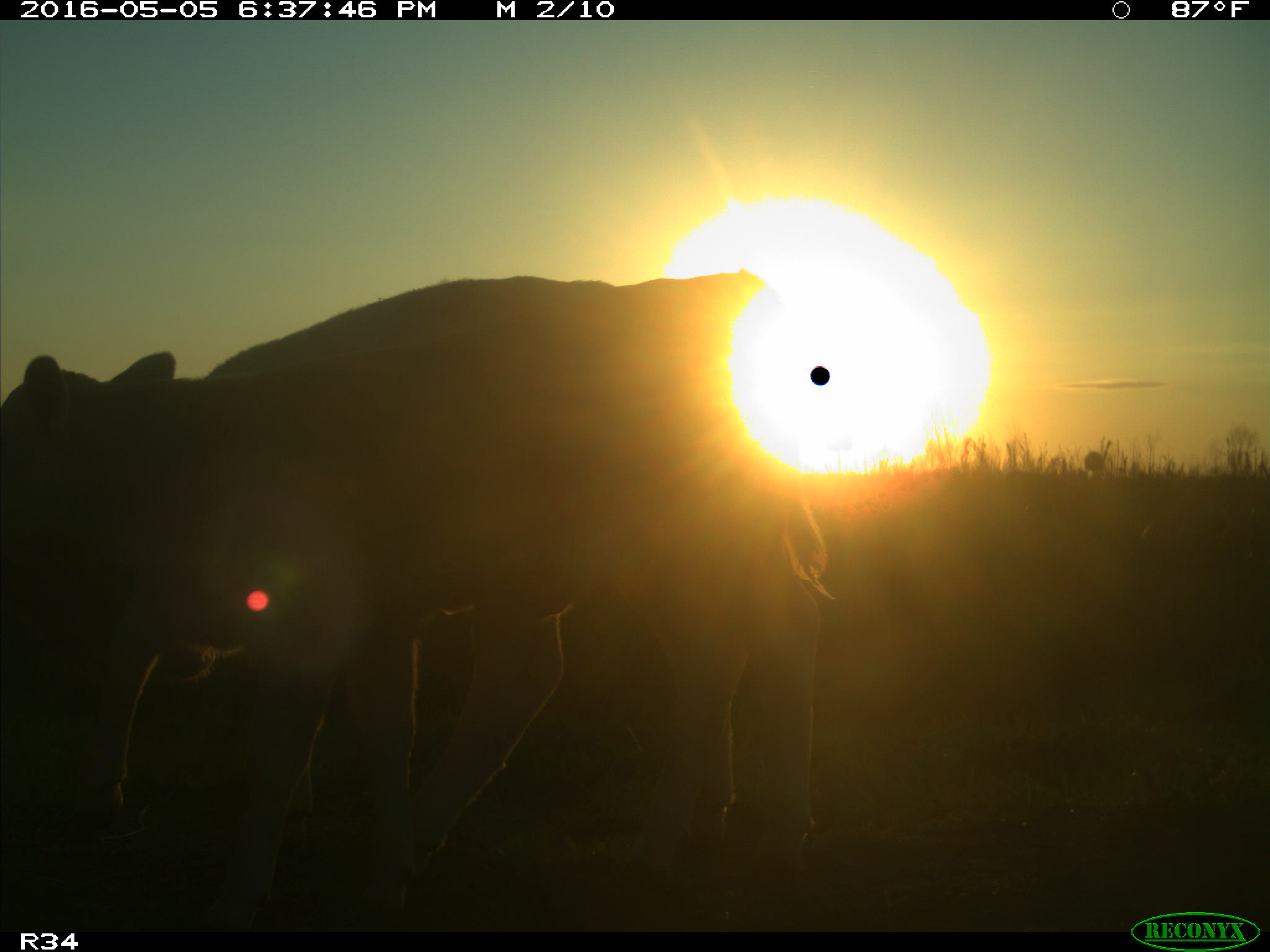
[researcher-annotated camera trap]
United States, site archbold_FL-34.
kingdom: Animalia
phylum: Chordata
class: Mammalia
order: Artiodactyla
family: Bovidae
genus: Bos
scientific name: Bos taurus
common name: domestic cow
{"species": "Bos taurus (domestic cow)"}